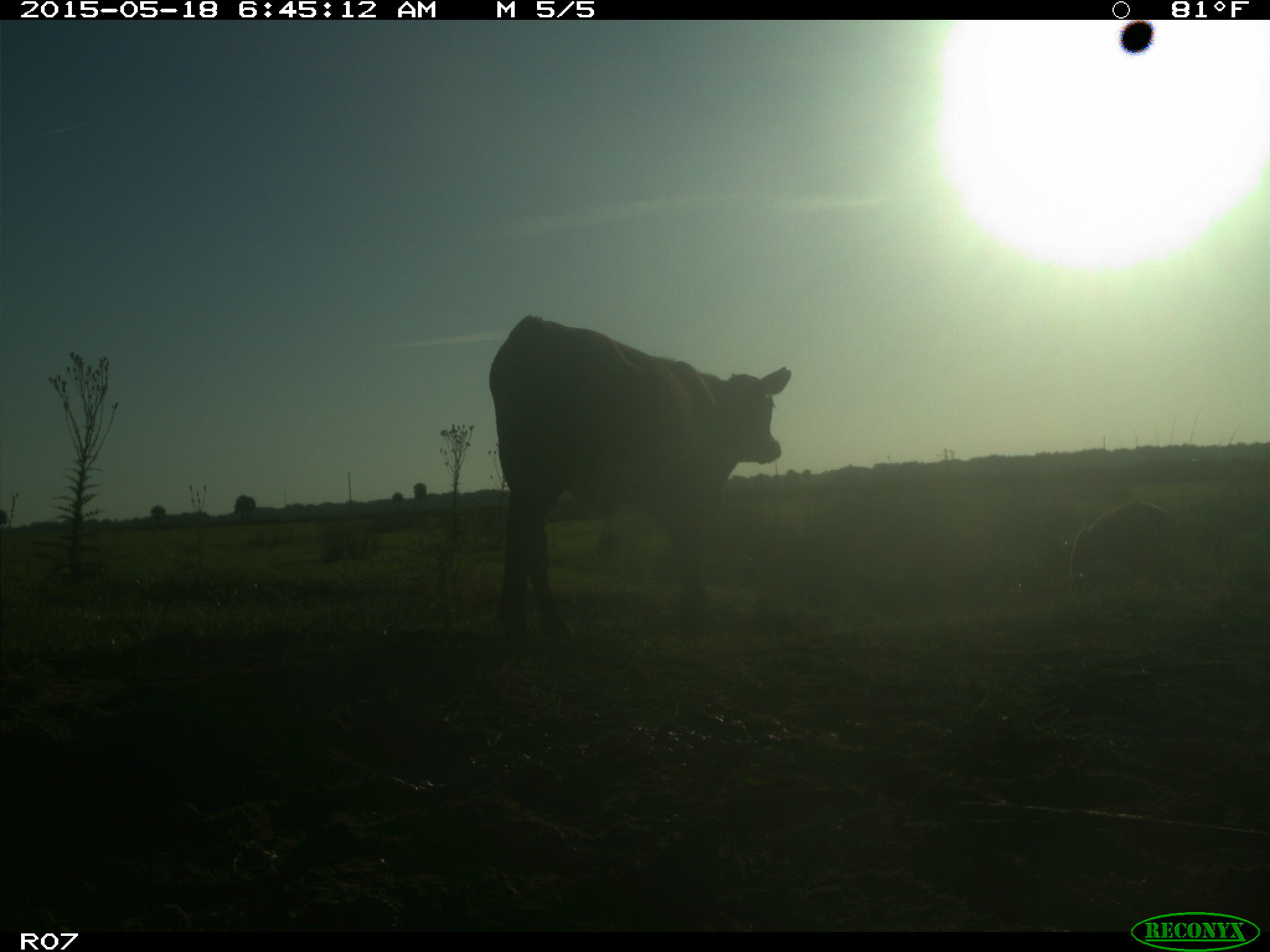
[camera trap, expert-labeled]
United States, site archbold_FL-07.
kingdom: Animalia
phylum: Chordata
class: Mammalia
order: Artiodactyla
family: Bovidae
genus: Bos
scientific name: Bos taurus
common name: domestic cow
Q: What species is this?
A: Bos taurus (domestic cow).